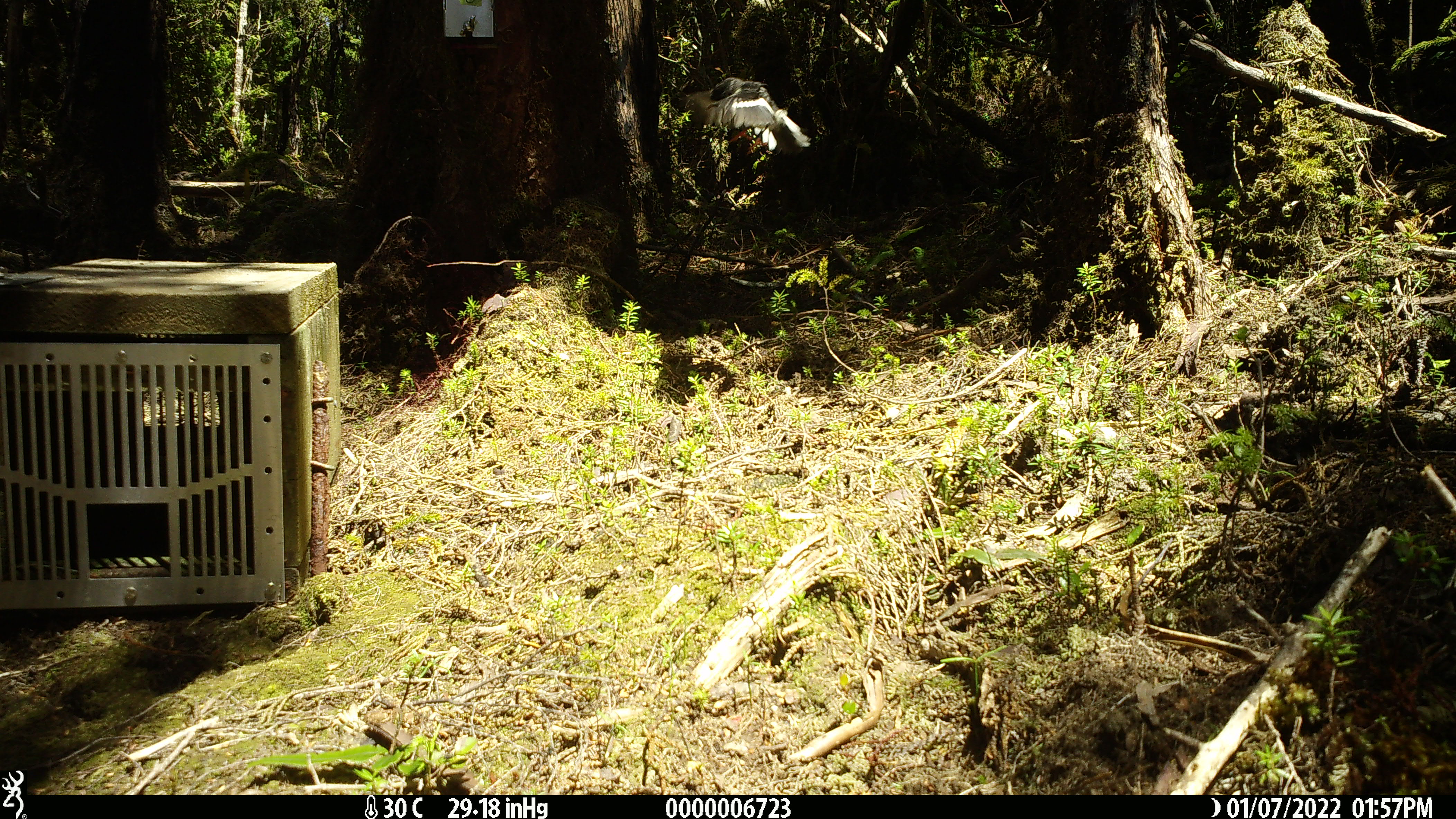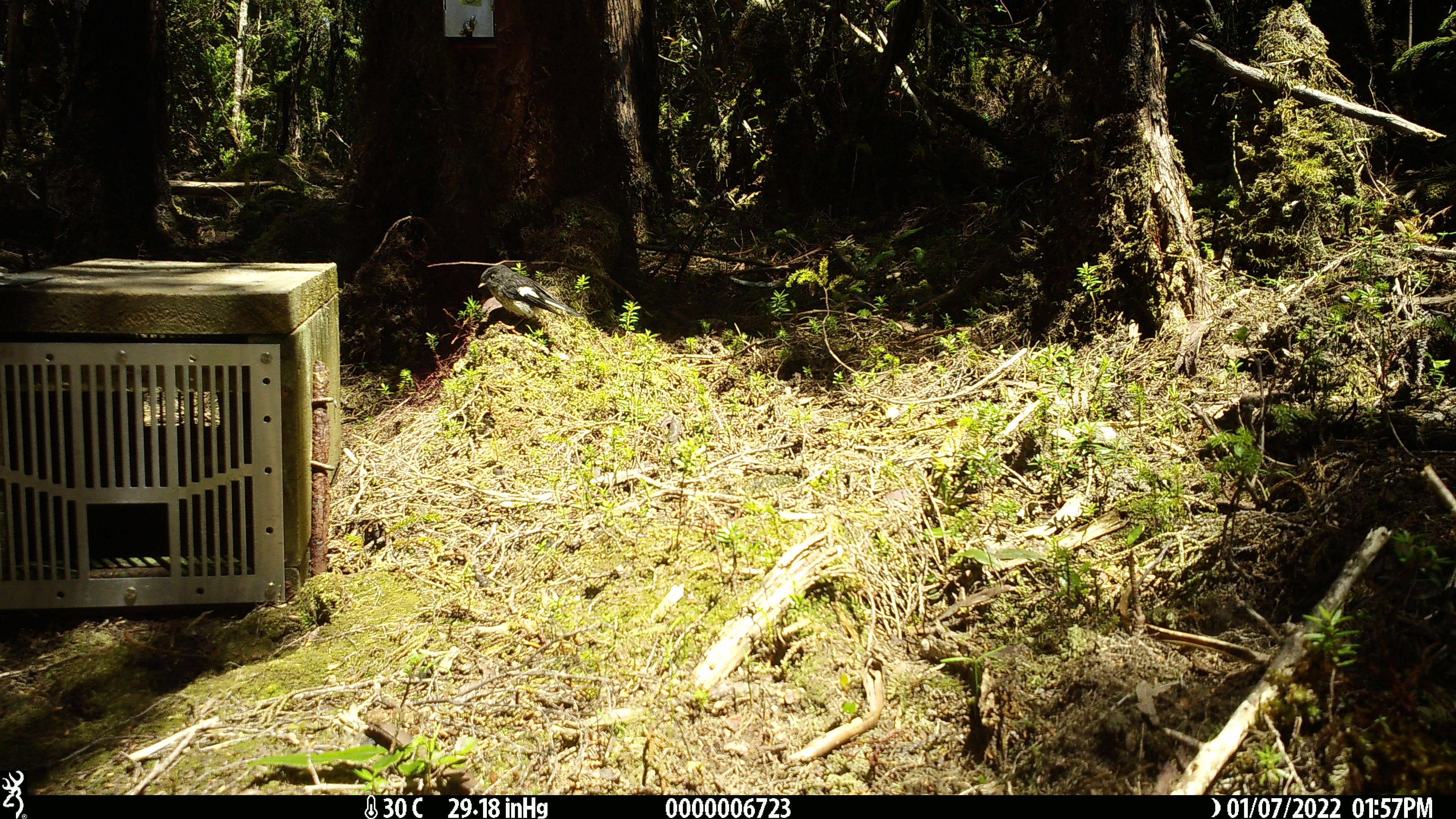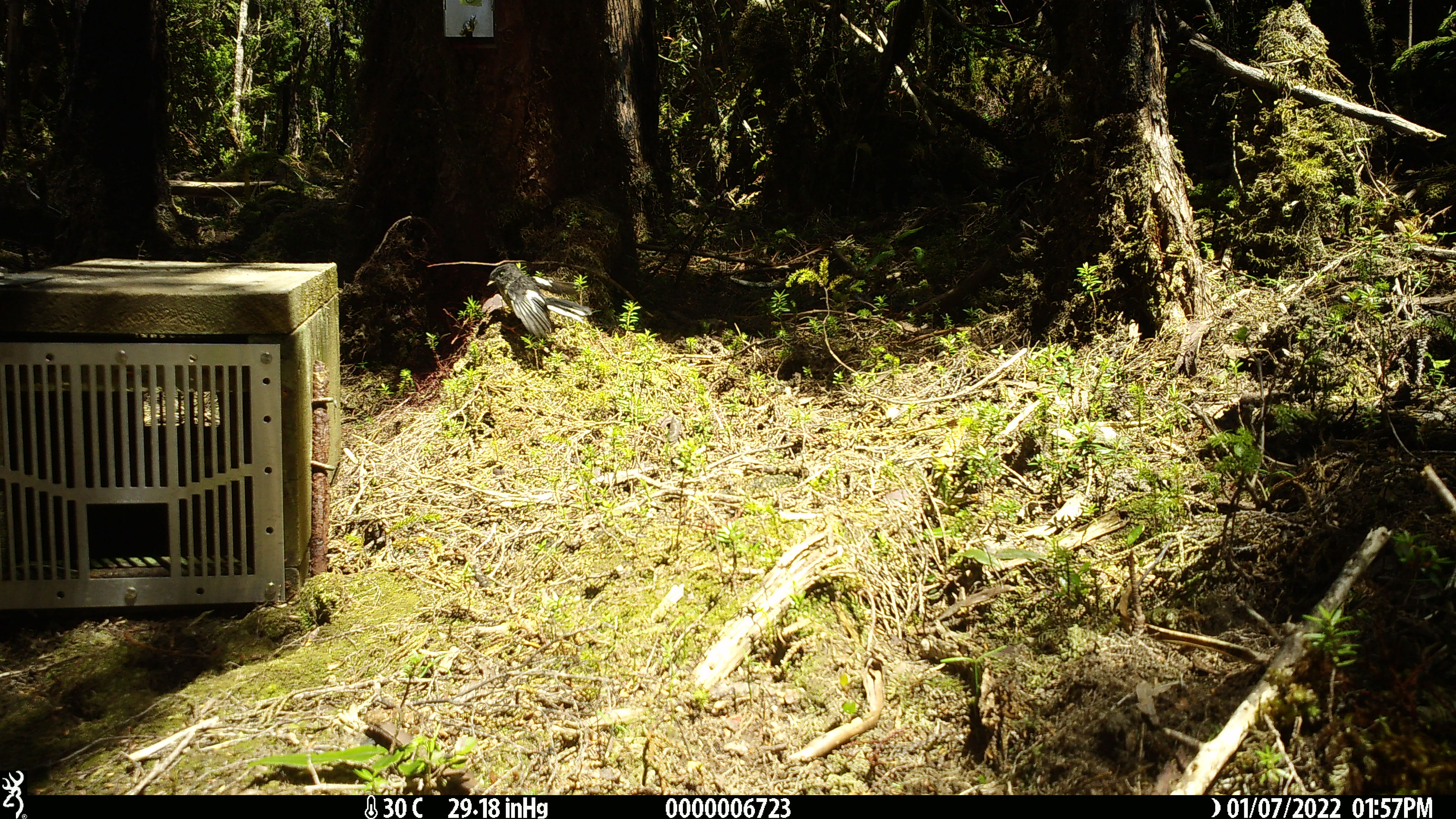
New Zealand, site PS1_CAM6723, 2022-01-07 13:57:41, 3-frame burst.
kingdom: Animalia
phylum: Chordata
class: Aves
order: Passeriformes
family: Petroicidae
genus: Petroica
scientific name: Petroica macrocephala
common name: tomtit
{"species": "tomtit (Petroica macrocephala)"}